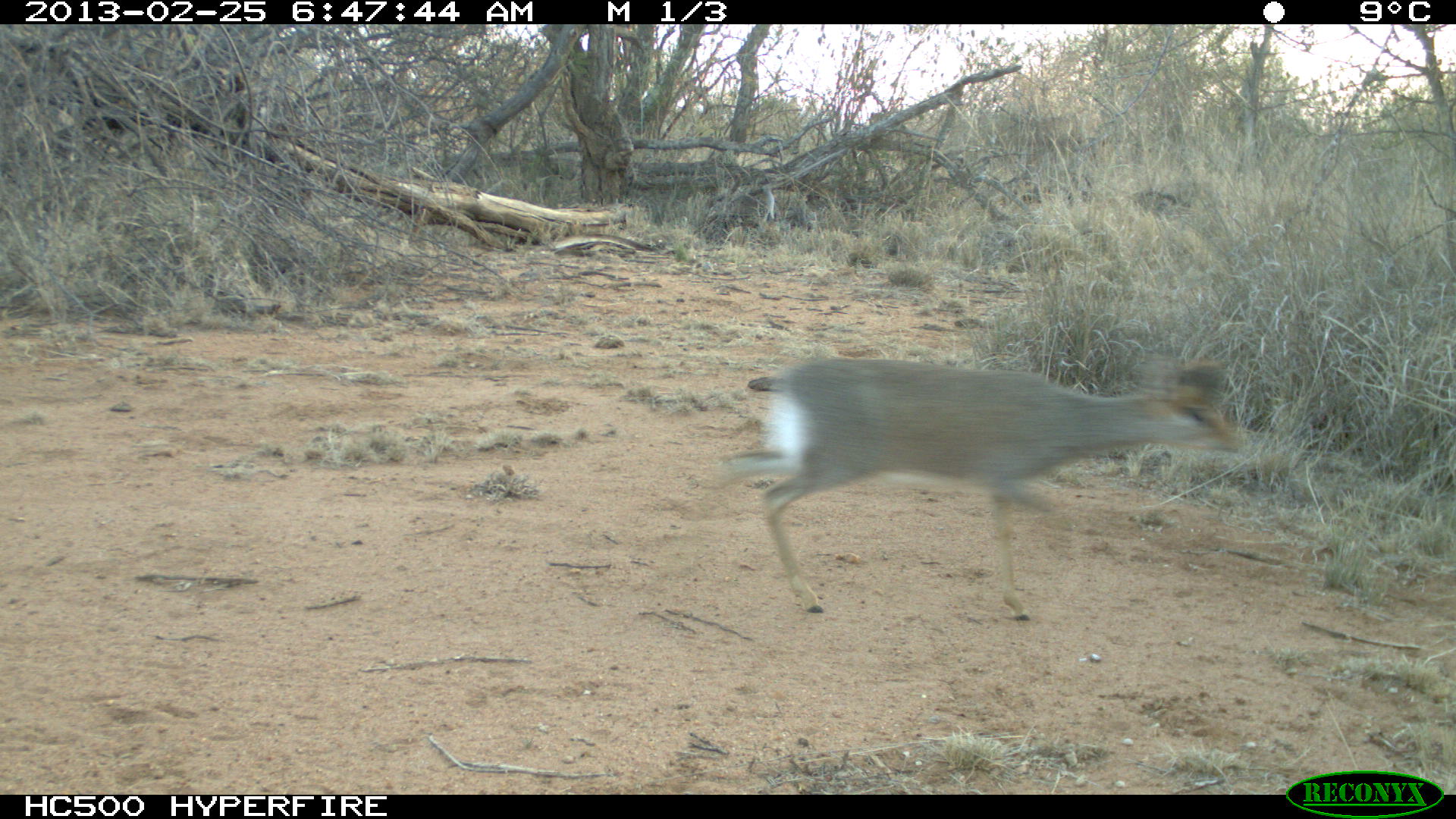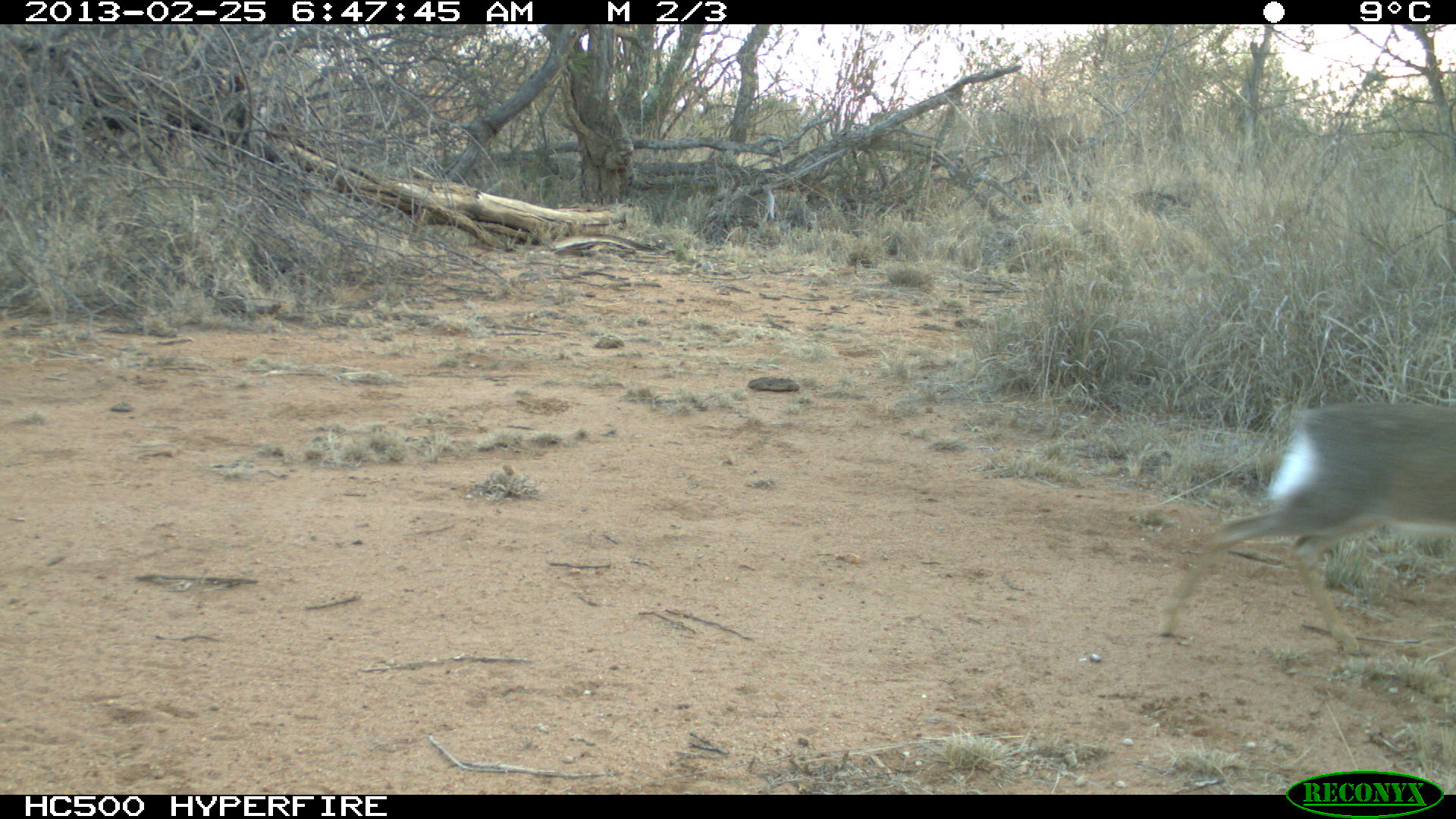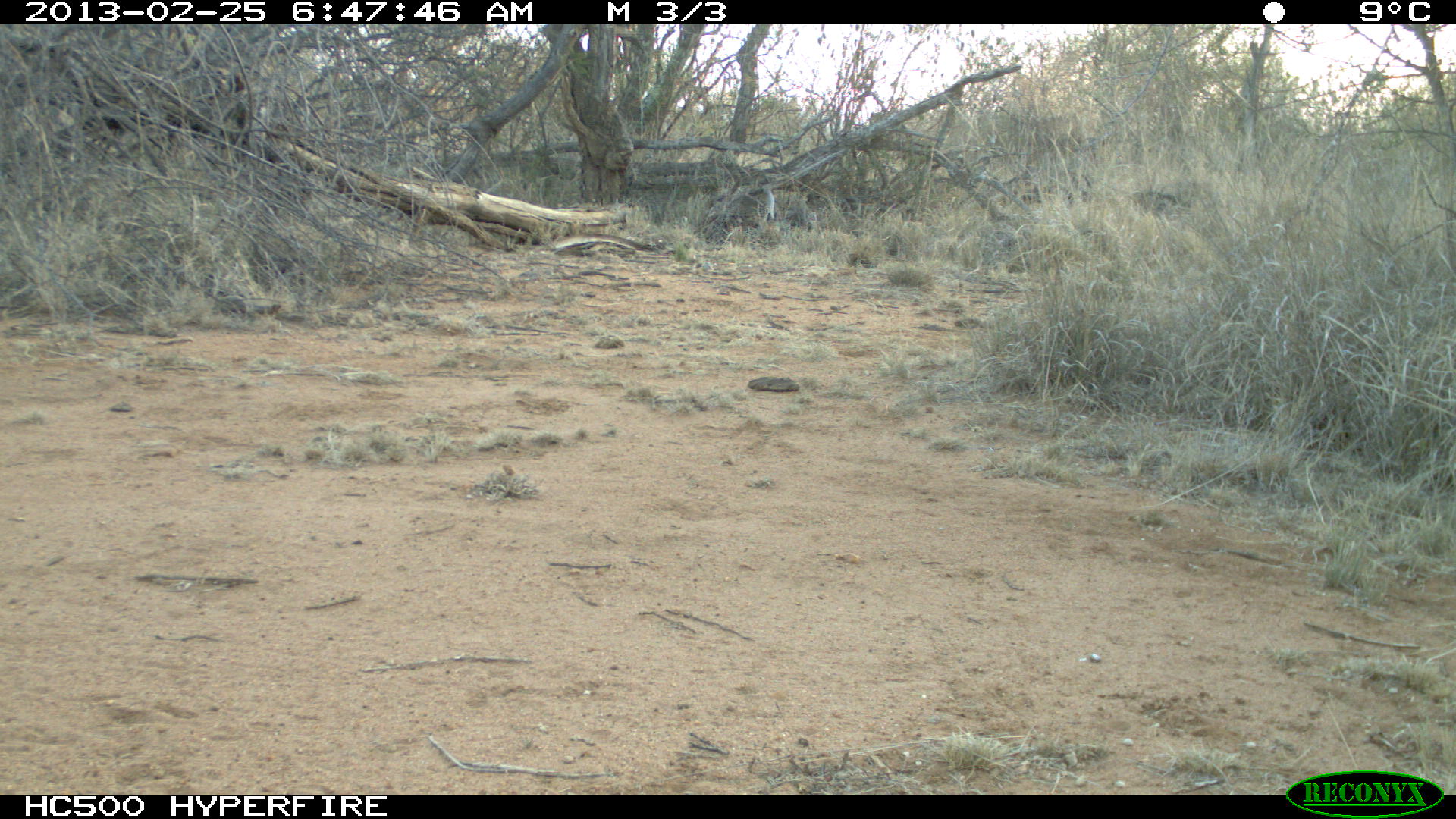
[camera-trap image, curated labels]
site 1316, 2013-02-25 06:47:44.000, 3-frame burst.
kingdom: Animalia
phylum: Chordata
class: Mammalia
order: Artiodactyla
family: Bovidae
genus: Madoqua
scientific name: Madoqua guentheri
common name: günther's dik-dik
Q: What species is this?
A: Madoqua guentheri (günther's dik-dik).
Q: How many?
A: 1.